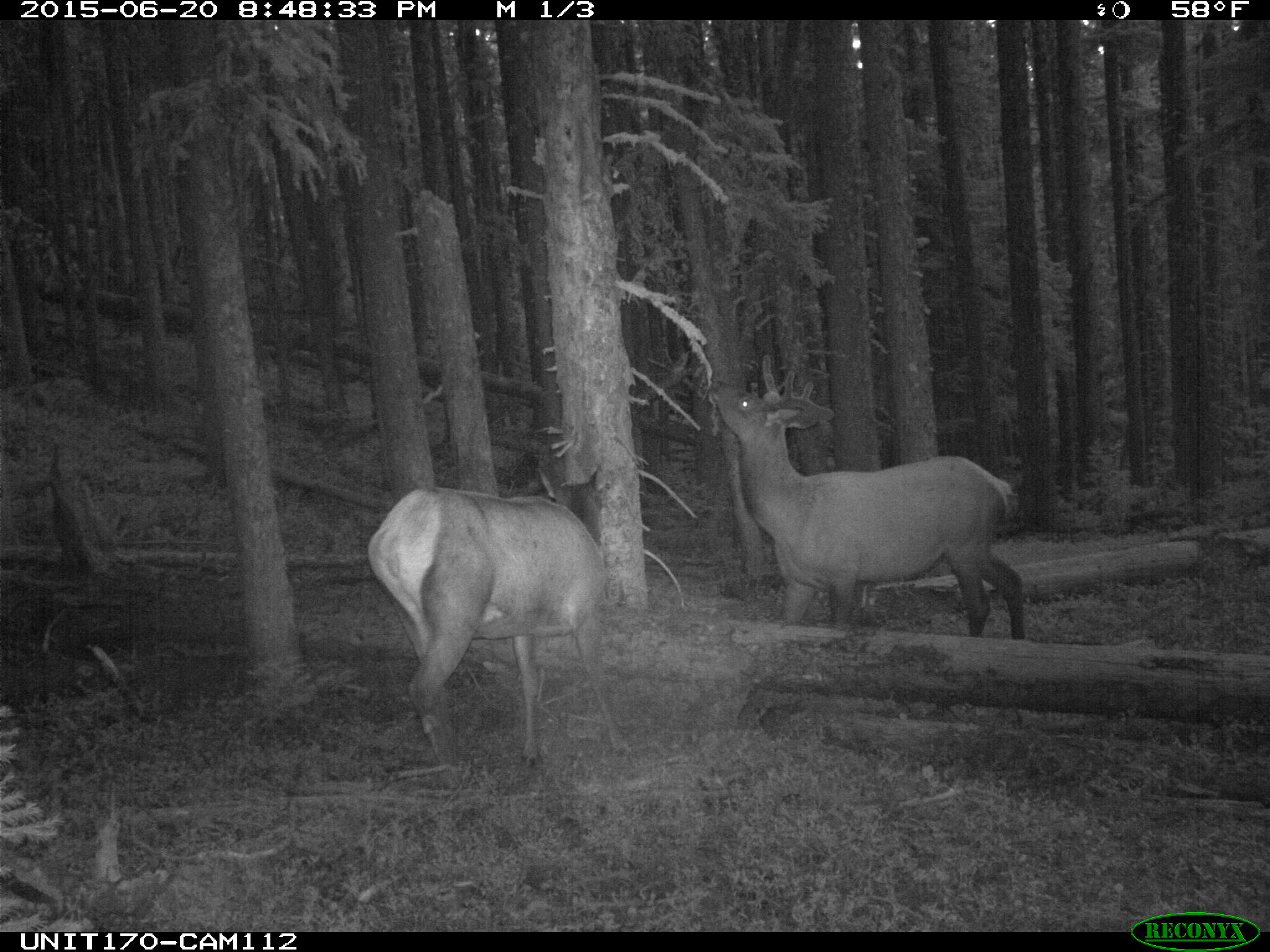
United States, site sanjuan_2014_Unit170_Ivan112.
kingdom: Animalia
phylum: Chordata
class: Mammalia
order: Artiodactyla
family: Cervidae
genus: Cervus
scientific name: Cervus elaphus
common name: red deer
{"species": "Cervus elaphus (red deer)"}